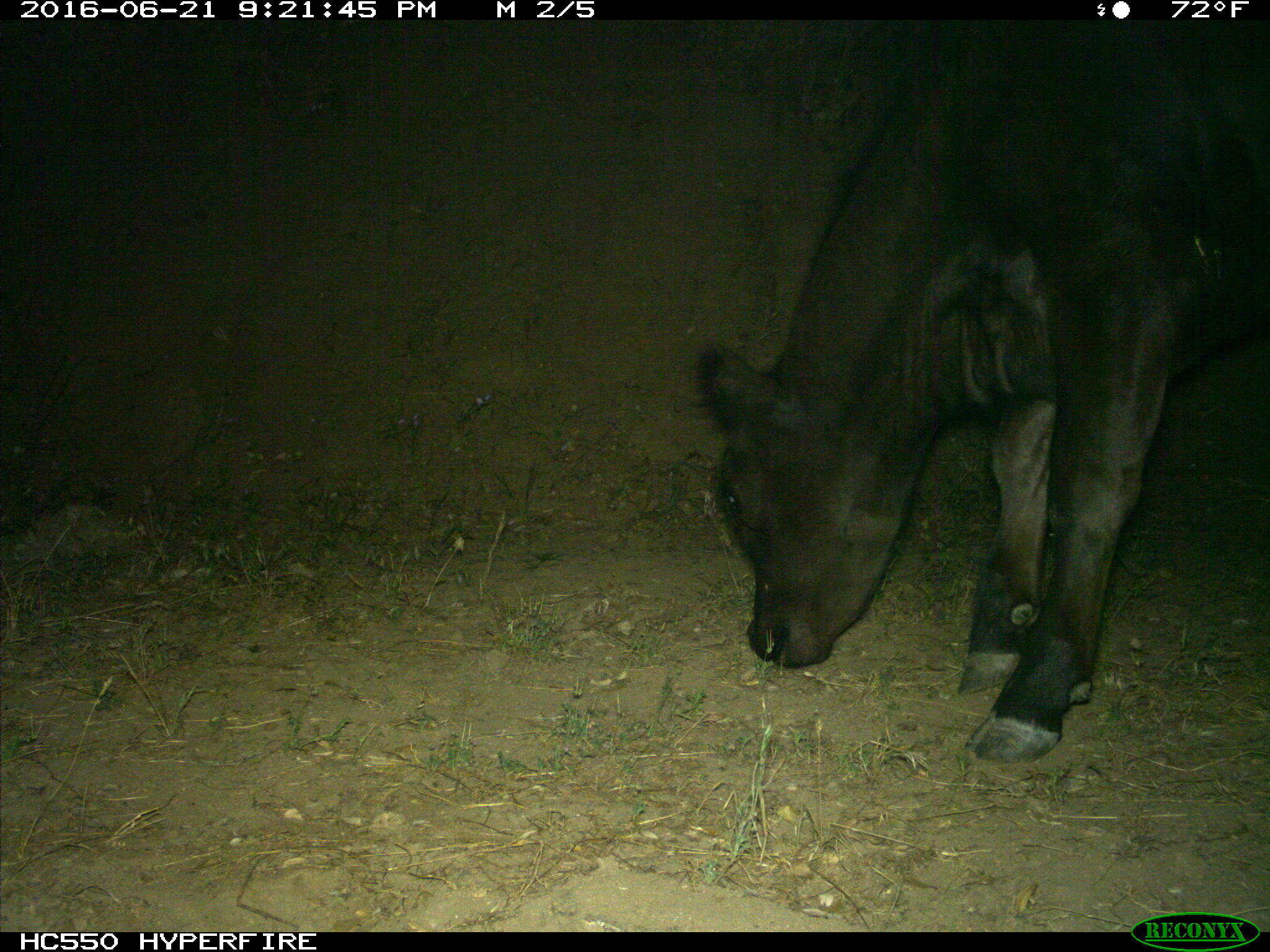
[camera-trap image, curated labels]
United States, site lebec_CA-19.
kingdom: Animalia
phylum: Chordata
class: Mammalia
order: Artiodactyla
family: Bovidae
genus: Bos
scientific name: Bos taurus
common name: domestic cow